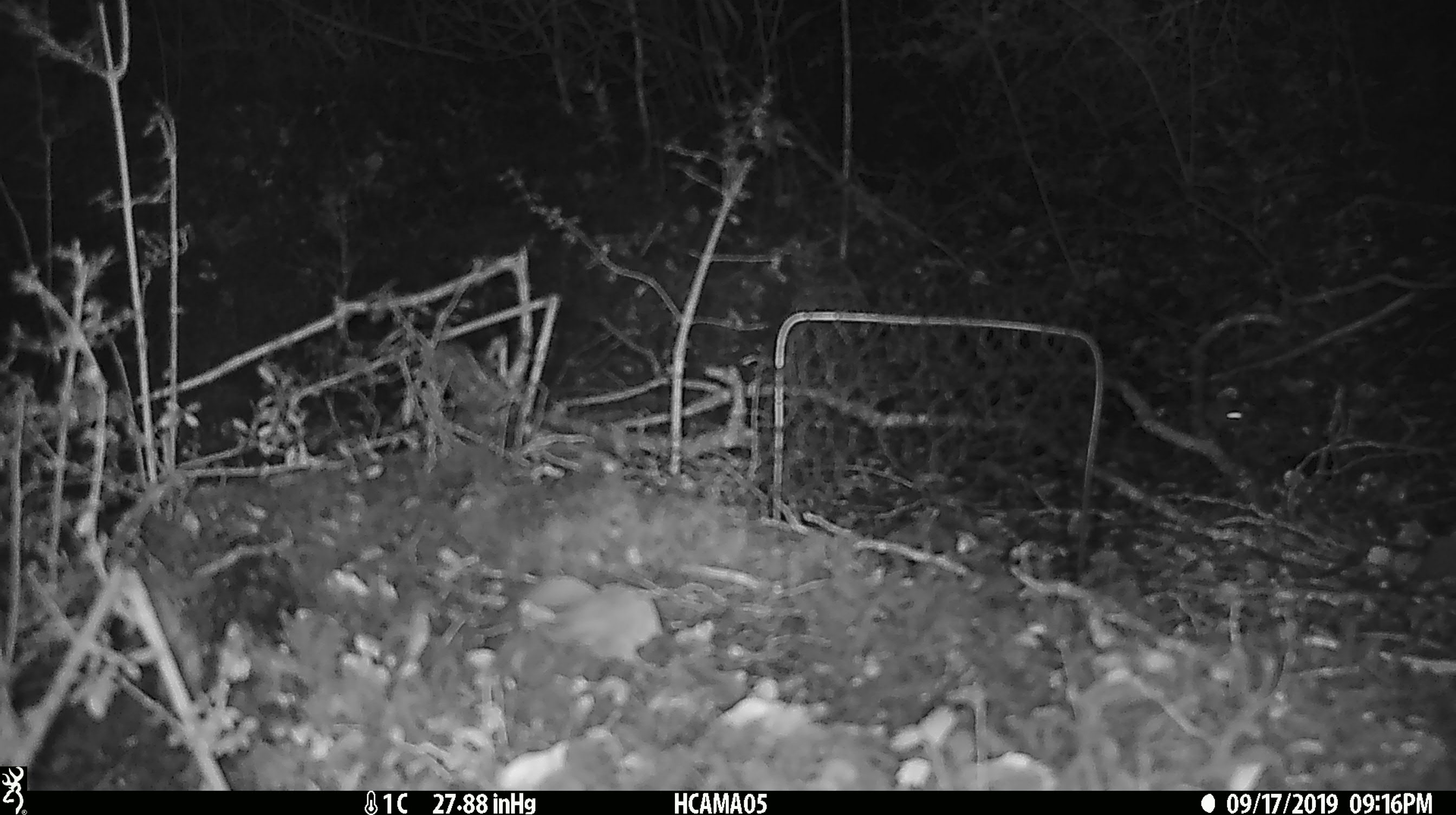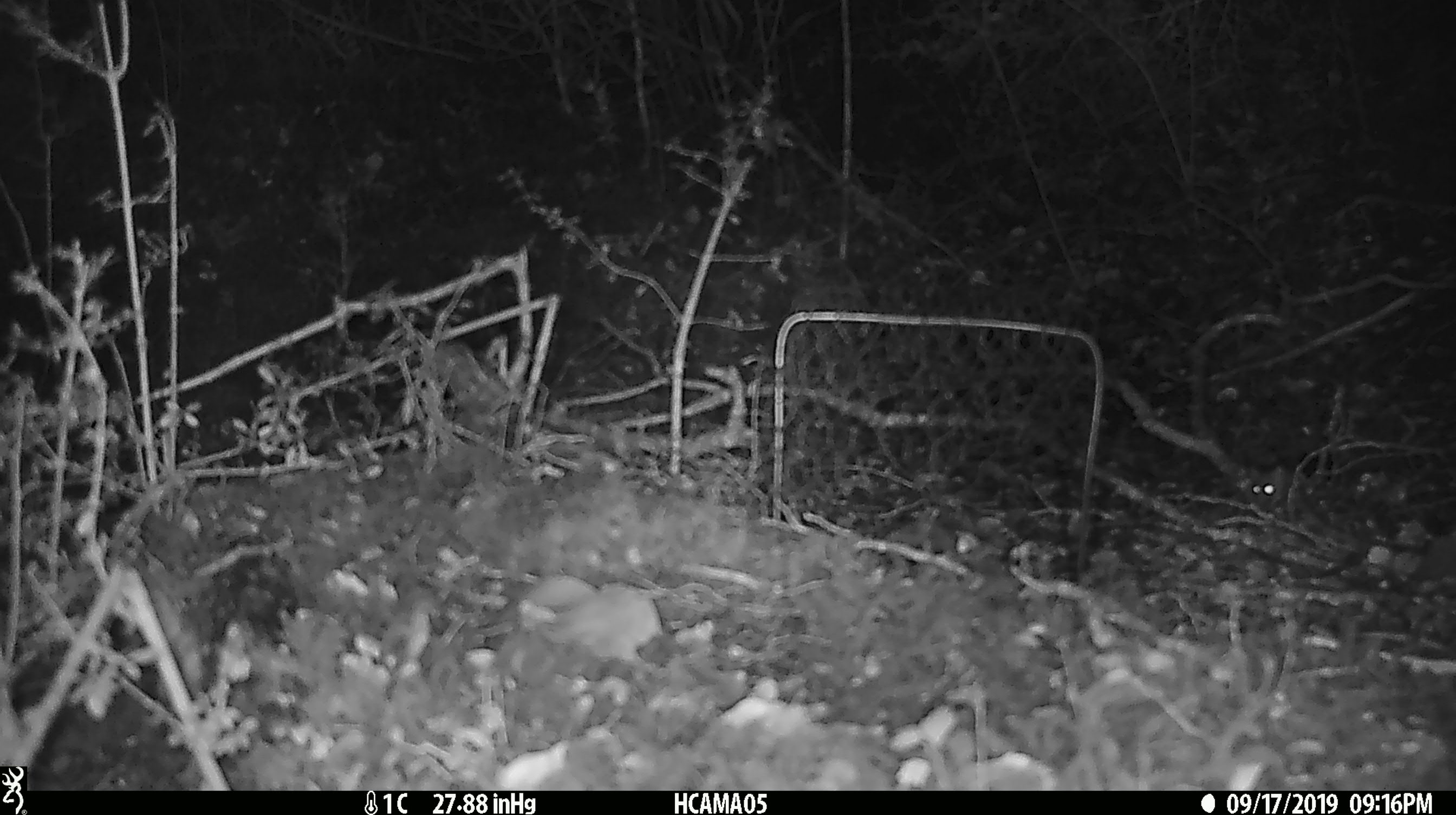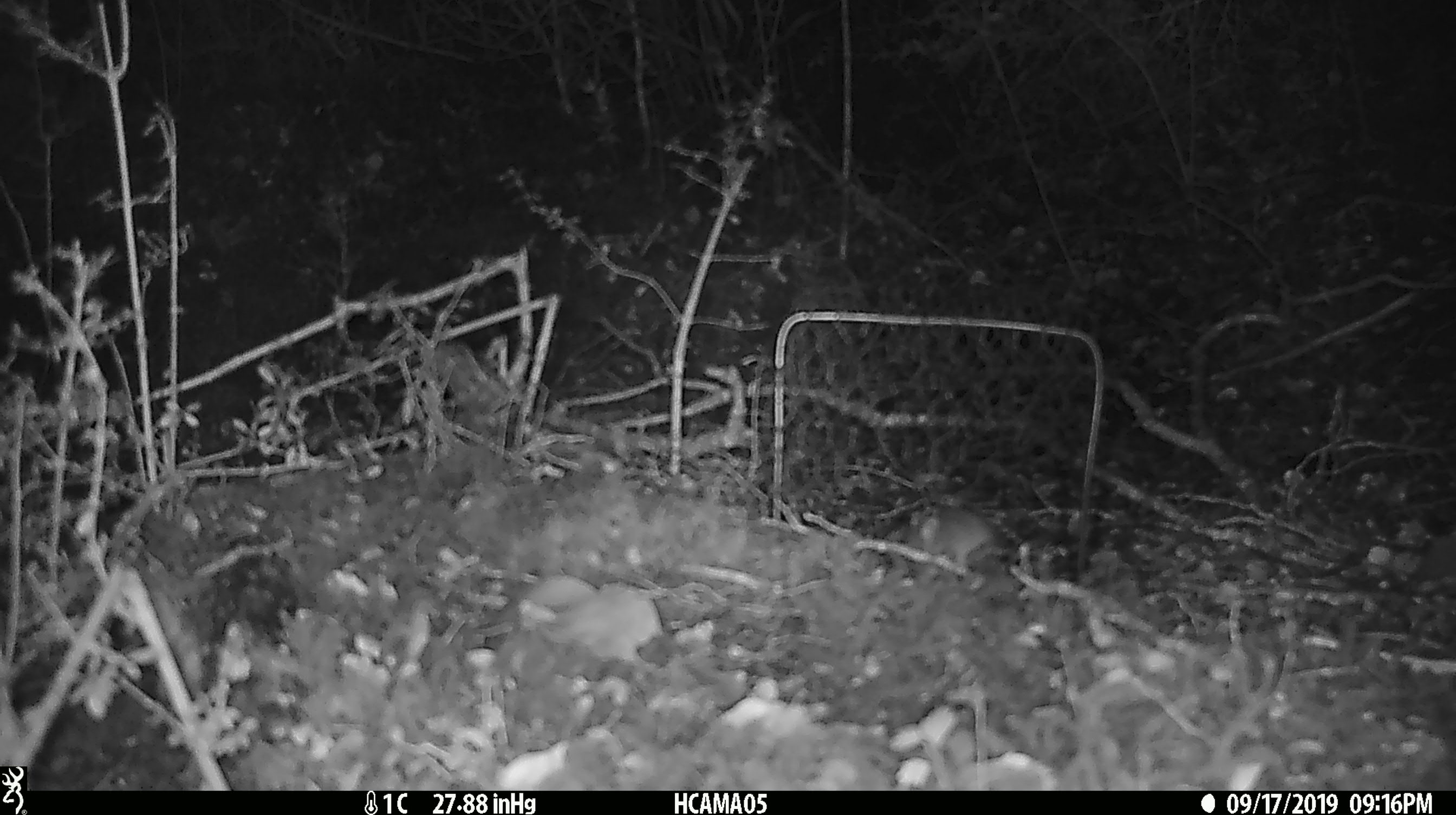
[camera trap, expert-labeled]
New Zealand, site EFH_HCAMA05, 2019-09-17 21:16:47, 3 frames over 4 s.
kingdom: Animalia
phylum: Chordata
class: Mammalia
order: Rodentia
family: Muridae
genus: Mus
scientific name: Mus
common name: mouse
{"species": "mouse (Mus)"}